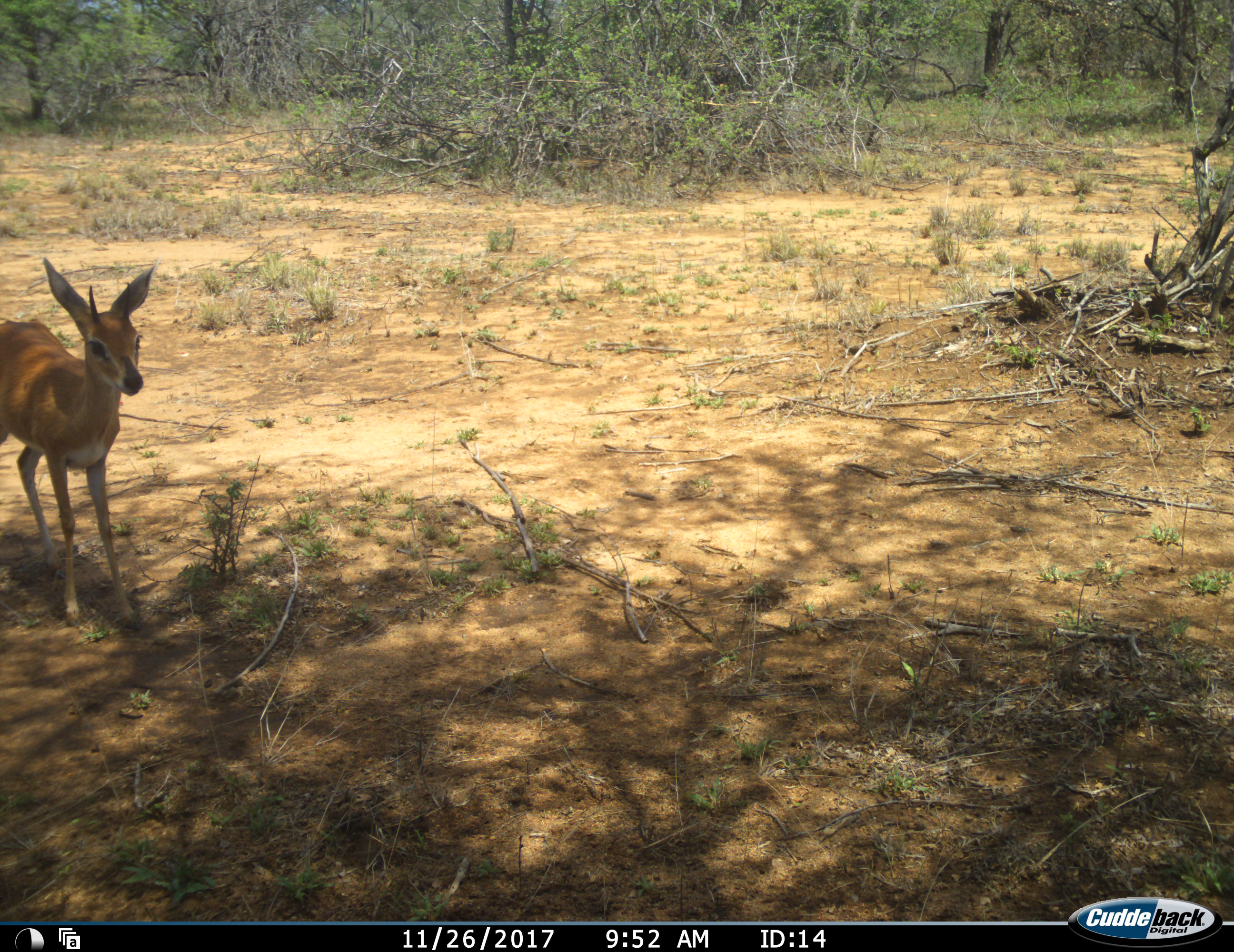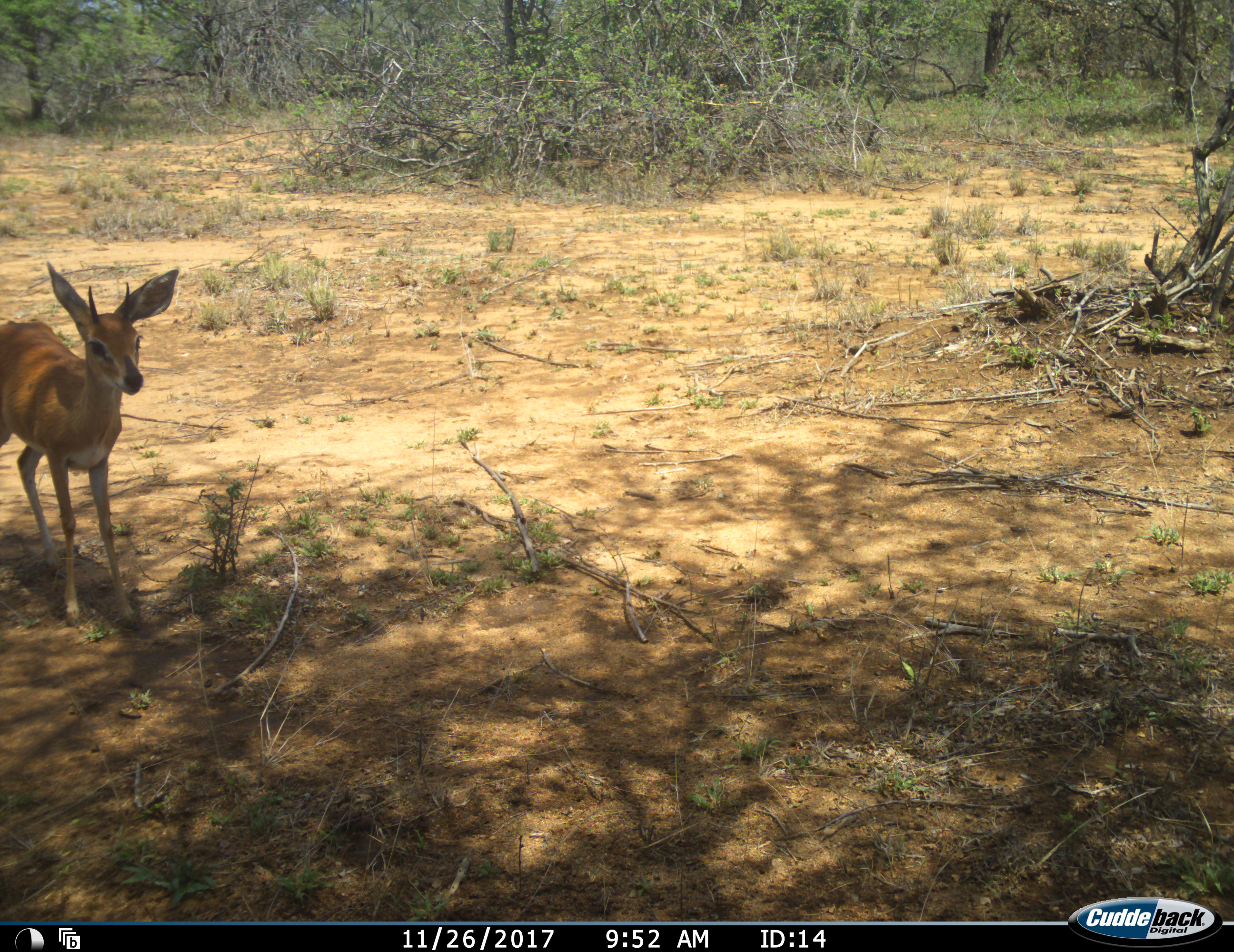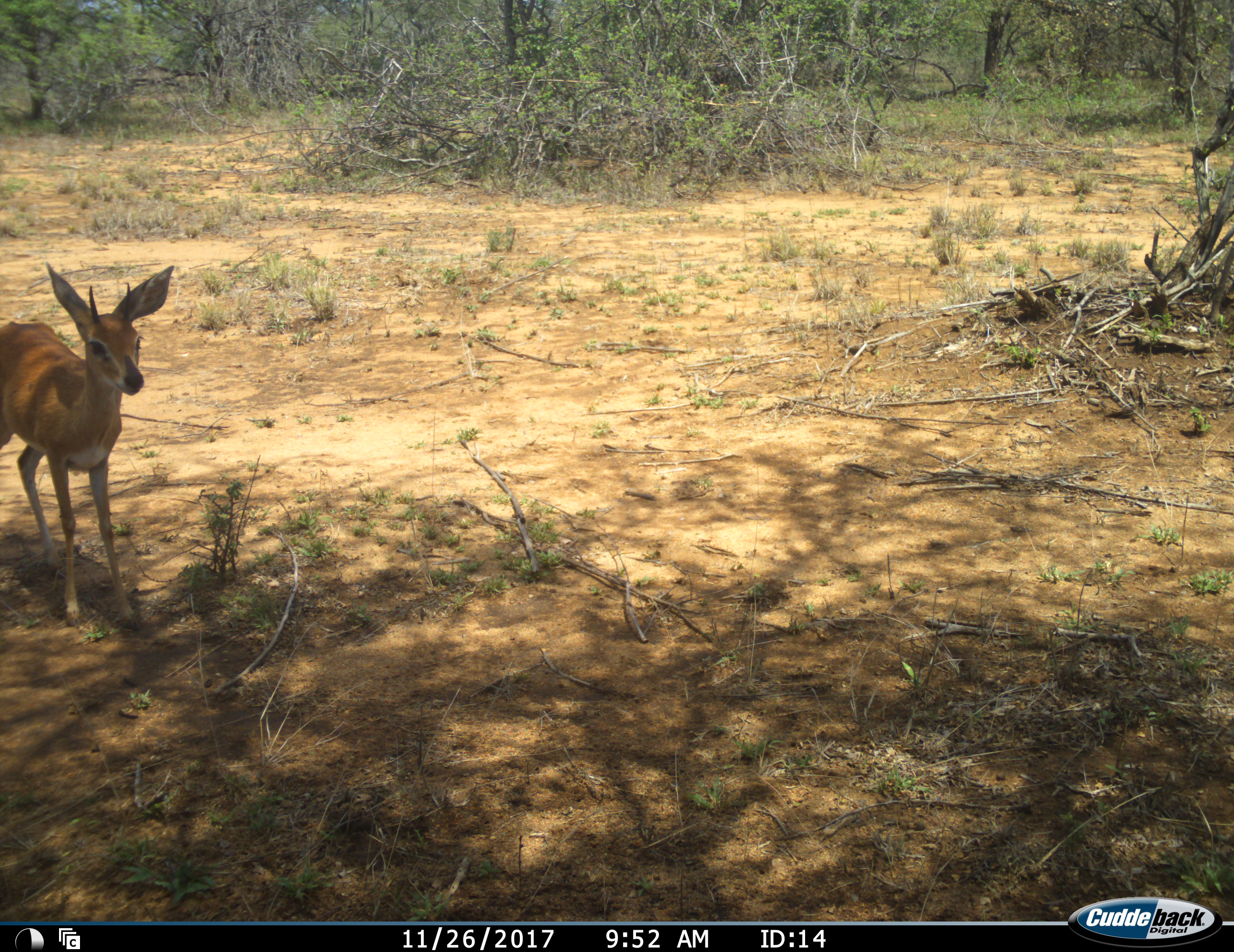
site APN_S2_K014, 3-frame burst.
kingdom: Animalia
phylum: Chordata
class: Mammalia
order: Artiodactyla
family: Bovidae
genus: Raphicerus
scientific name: Raphicerus campestris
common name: steenbok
Steenbok (Raphicerus campestris), count 1. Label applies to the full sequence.